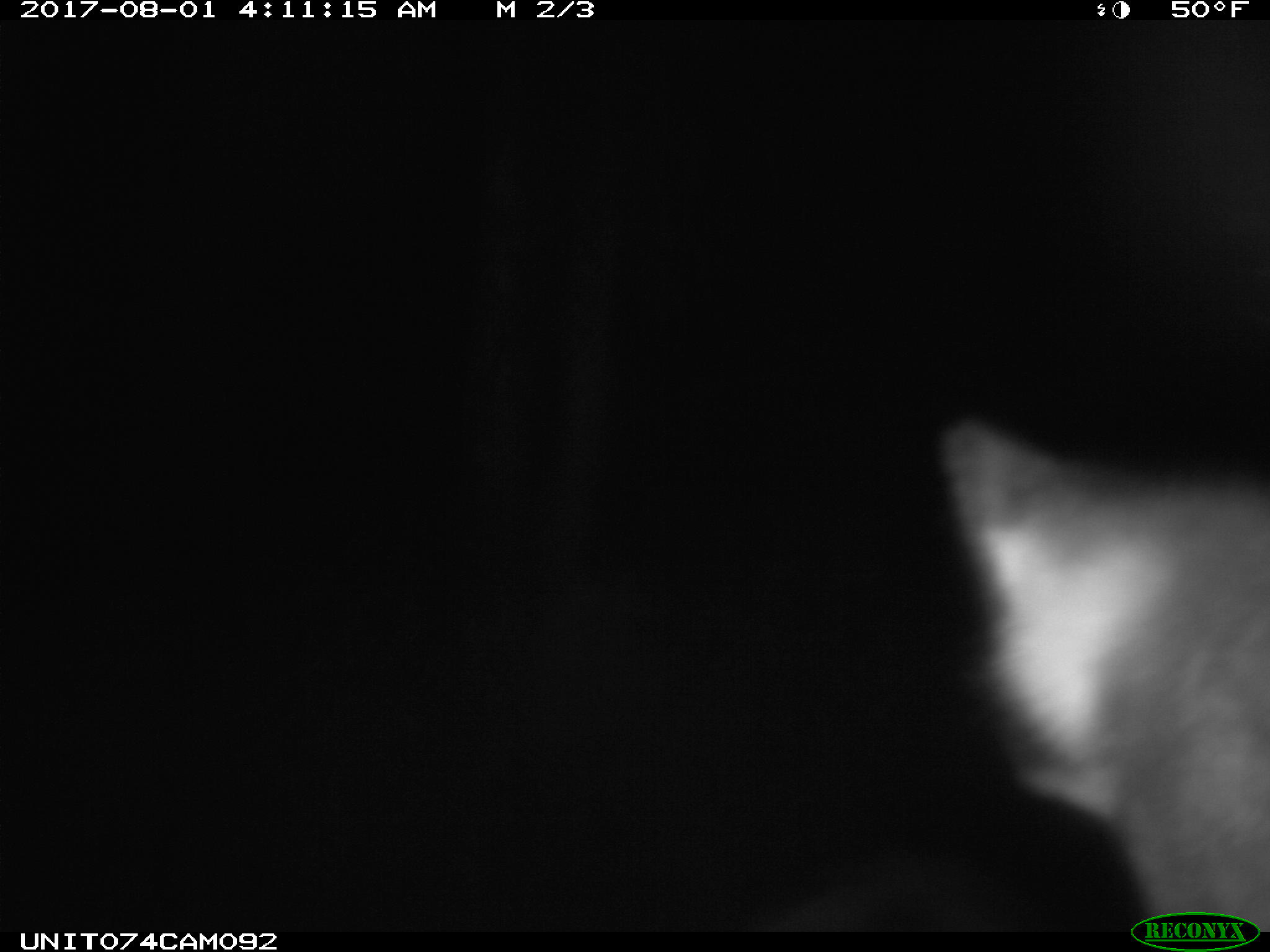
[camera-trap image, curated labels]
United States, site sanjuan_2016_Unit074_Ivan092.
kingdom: Animalia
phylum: Chordata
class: Mammalia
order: Artiodactyla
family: Cervidae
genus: Cervus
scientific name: Cervus elaphus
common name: red deer